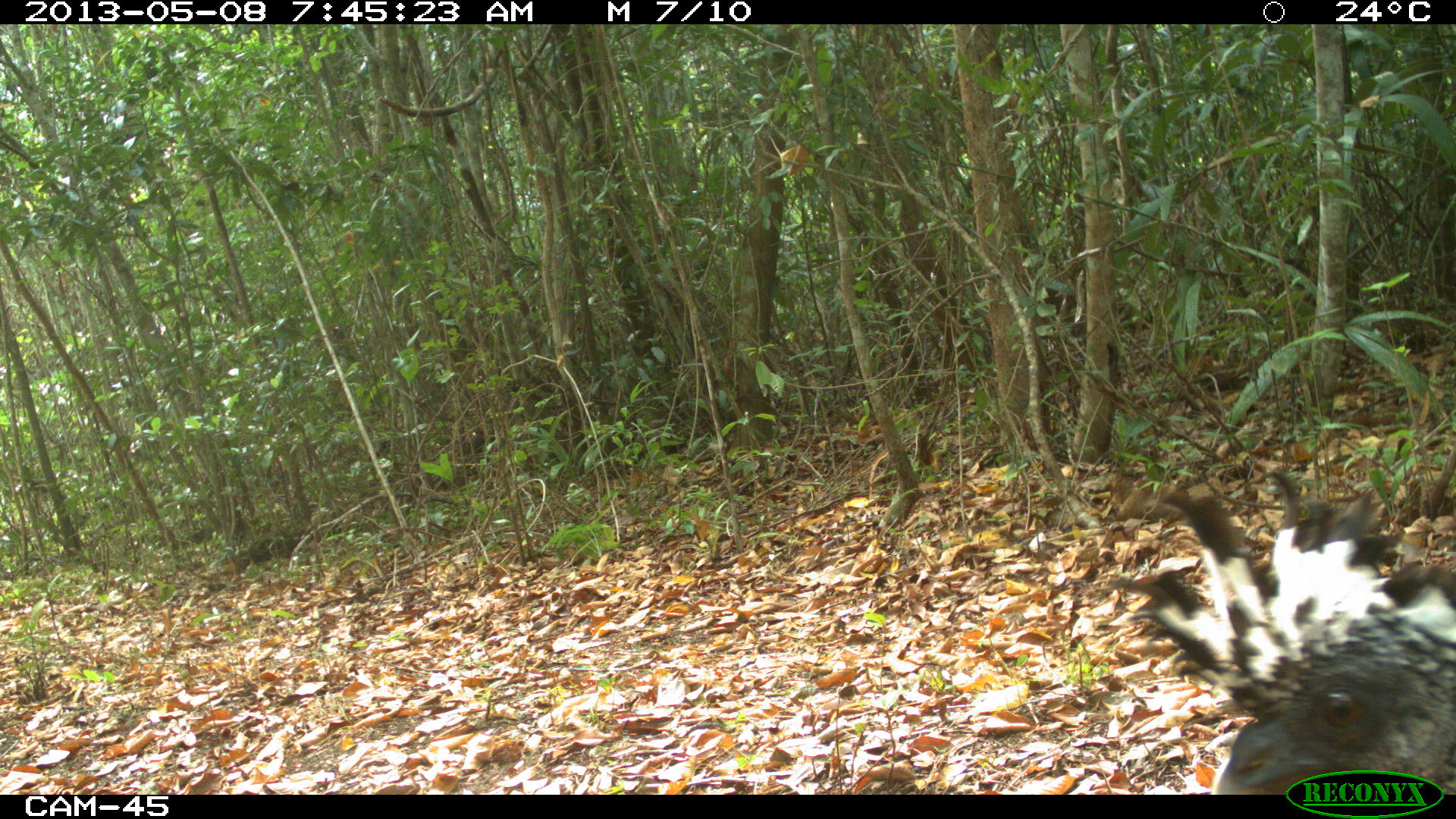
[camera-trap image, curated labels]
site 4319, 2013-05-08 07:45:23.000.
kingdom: Animalia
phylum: Chordata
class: Aves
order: Galliformes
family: Cracidae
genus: Crax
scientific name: Crax rubra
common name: great curassow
Crax rubra (great curassow), count 1, sex female.